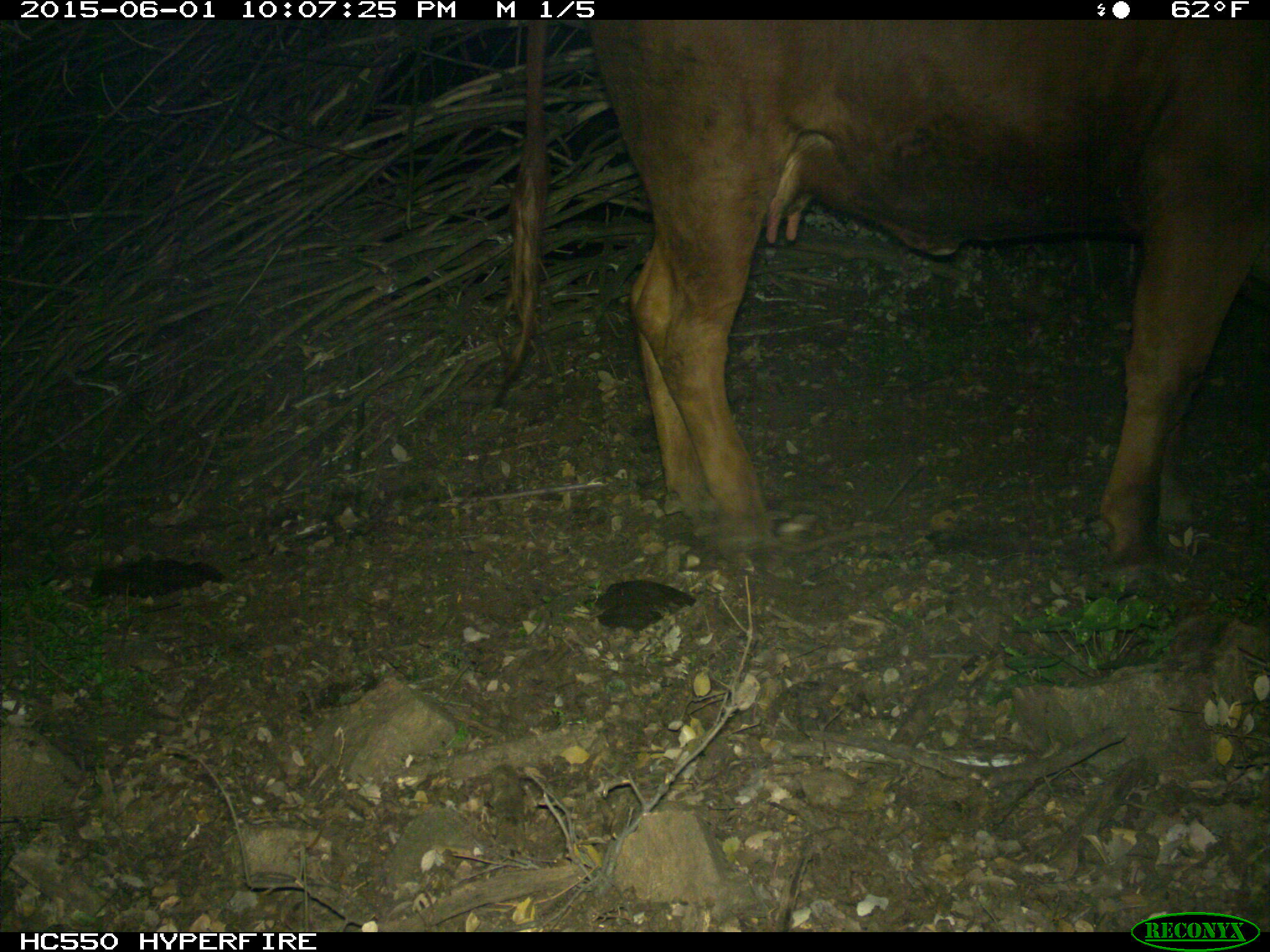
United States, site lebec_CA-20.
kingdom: Animalia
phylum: Chordata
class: Mammalia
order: Artiodactyla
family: Bovidae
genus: Bos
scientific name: Bos taurus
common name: domestic cow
Bos taurus (domestic cow).